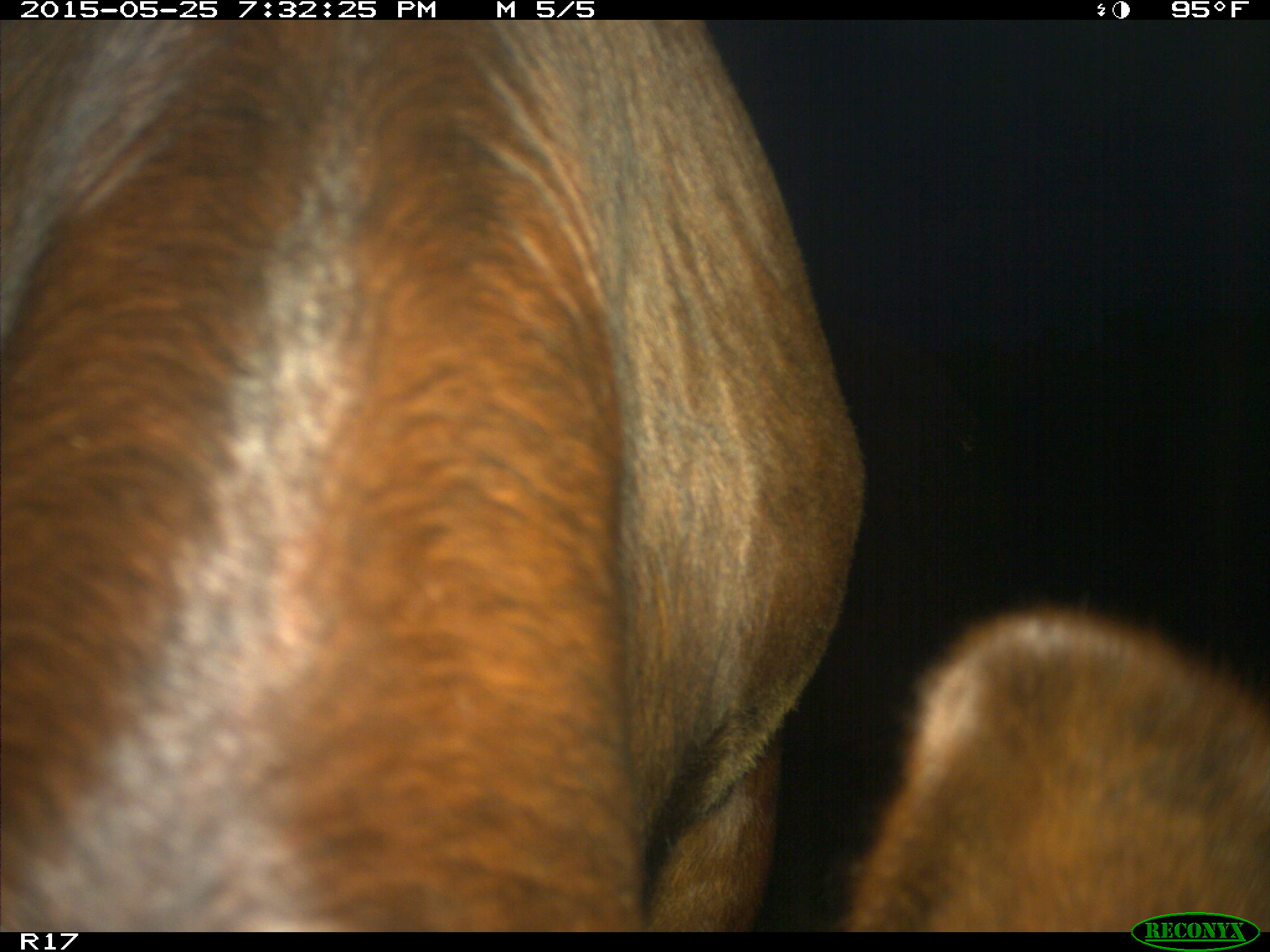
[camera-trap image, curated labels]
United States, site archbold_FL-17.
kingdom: Animalia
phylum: Chordata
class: Mammalia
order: Artiodactyla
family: Bovidae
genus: Bos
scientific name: Bos taurus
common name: domestic cow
Bos taurus (domestic cow).